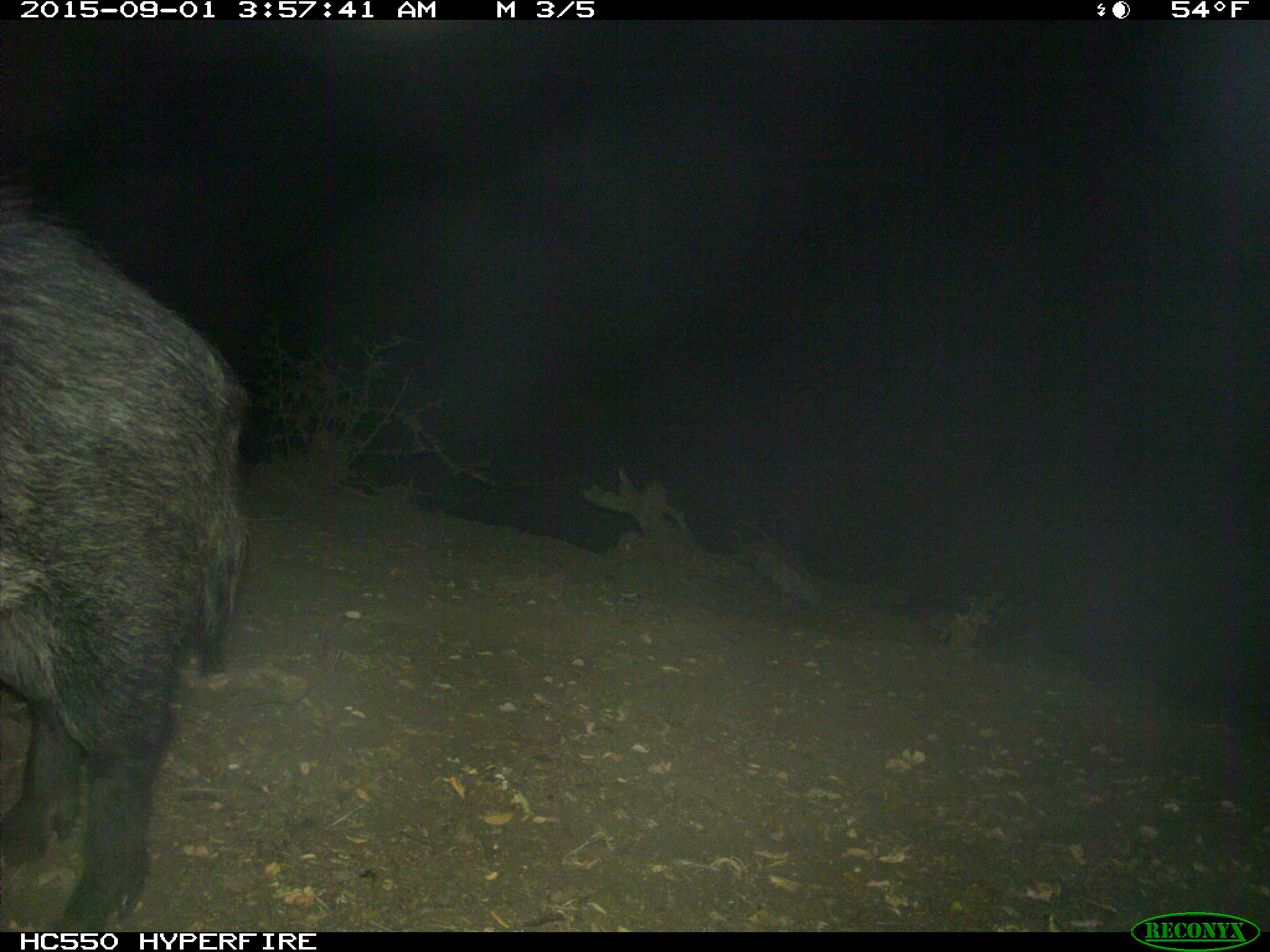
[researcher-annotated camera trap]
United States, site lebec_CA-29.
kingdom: Animalia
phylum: Chordata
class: Mammalia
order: Artiodactyla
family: Suidae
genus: Sus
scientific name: Sus scrofa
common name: wild boar